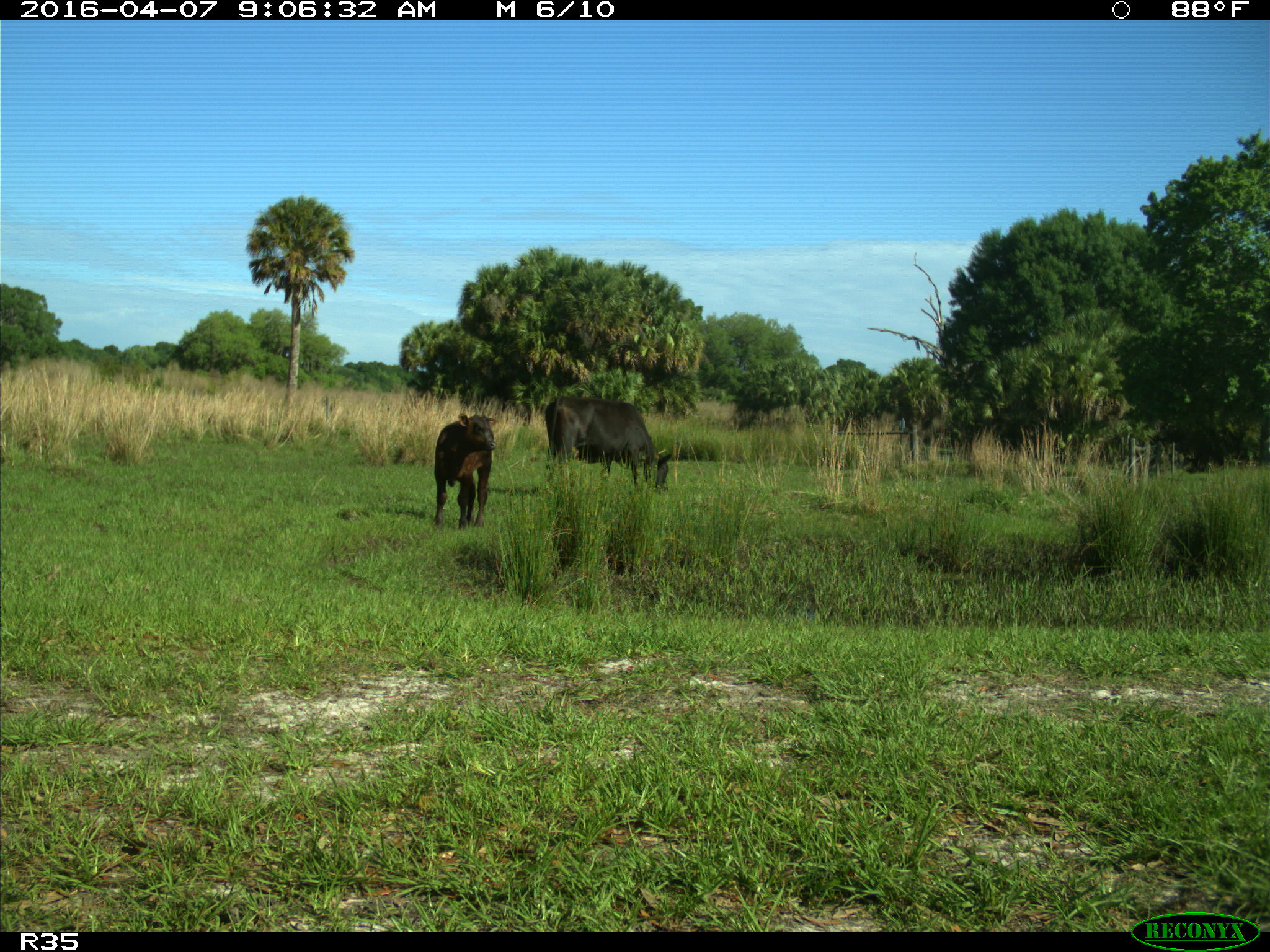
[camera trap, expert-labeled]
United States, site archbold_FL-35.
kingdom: Animalia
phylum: Chordata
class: Mammalia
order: Artiodactyla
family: Bovidae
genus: Bos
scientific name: Bos taurus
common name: domestic cow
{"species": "Bos taurus (domestic cow)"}